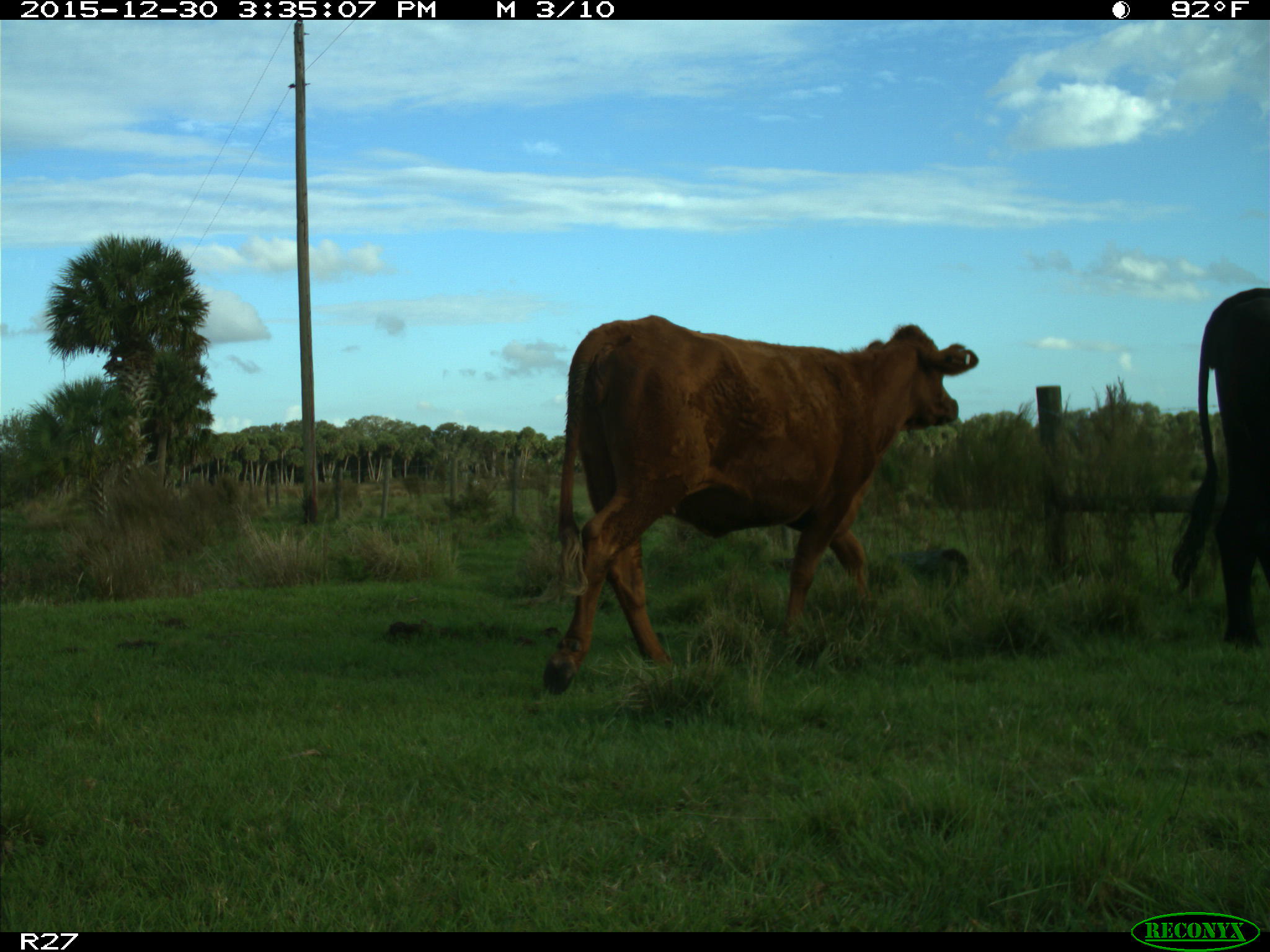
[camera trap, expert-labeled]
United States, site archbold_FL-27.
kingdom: Animalia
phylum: Chordata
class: Mammalia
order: Artiodactyla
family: Bovidae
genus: Bos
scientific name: Bos taurus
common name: domestic cow